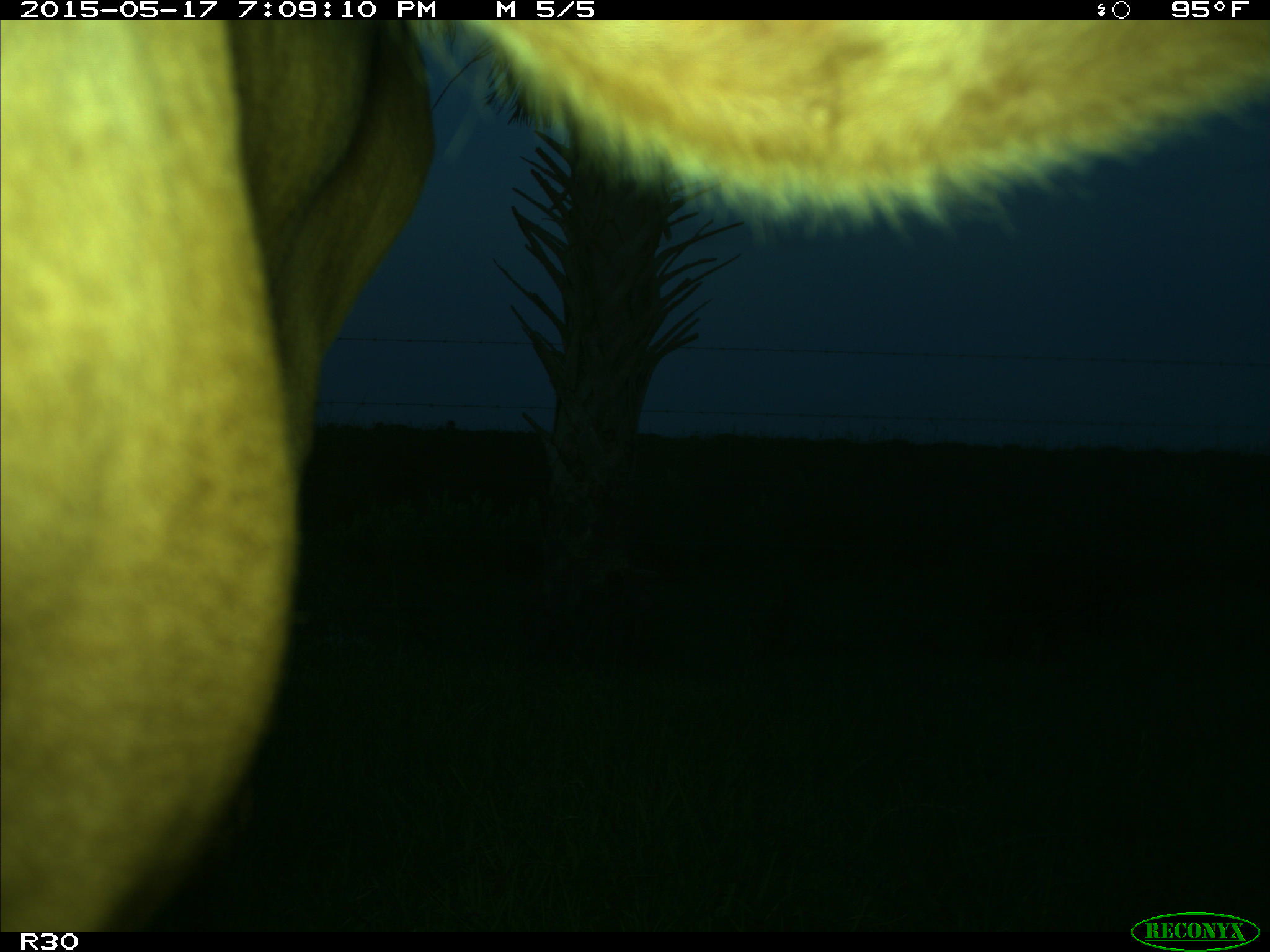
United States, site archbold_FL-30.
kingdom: Animalia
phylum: Chordata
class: Mammalia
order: Artiodactyla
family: Bovidae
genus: Bos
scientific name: Bos taurus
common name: domestic cow